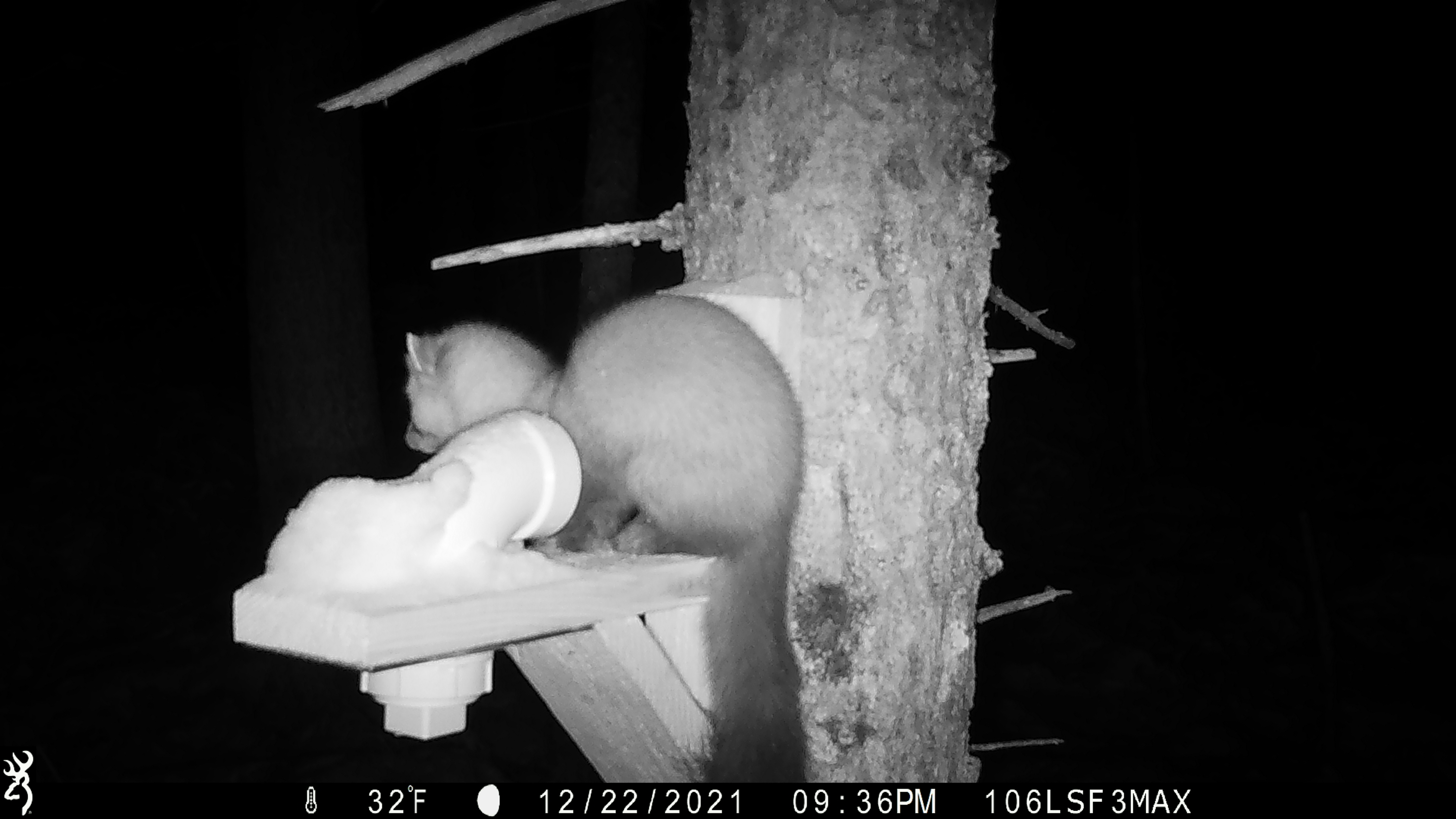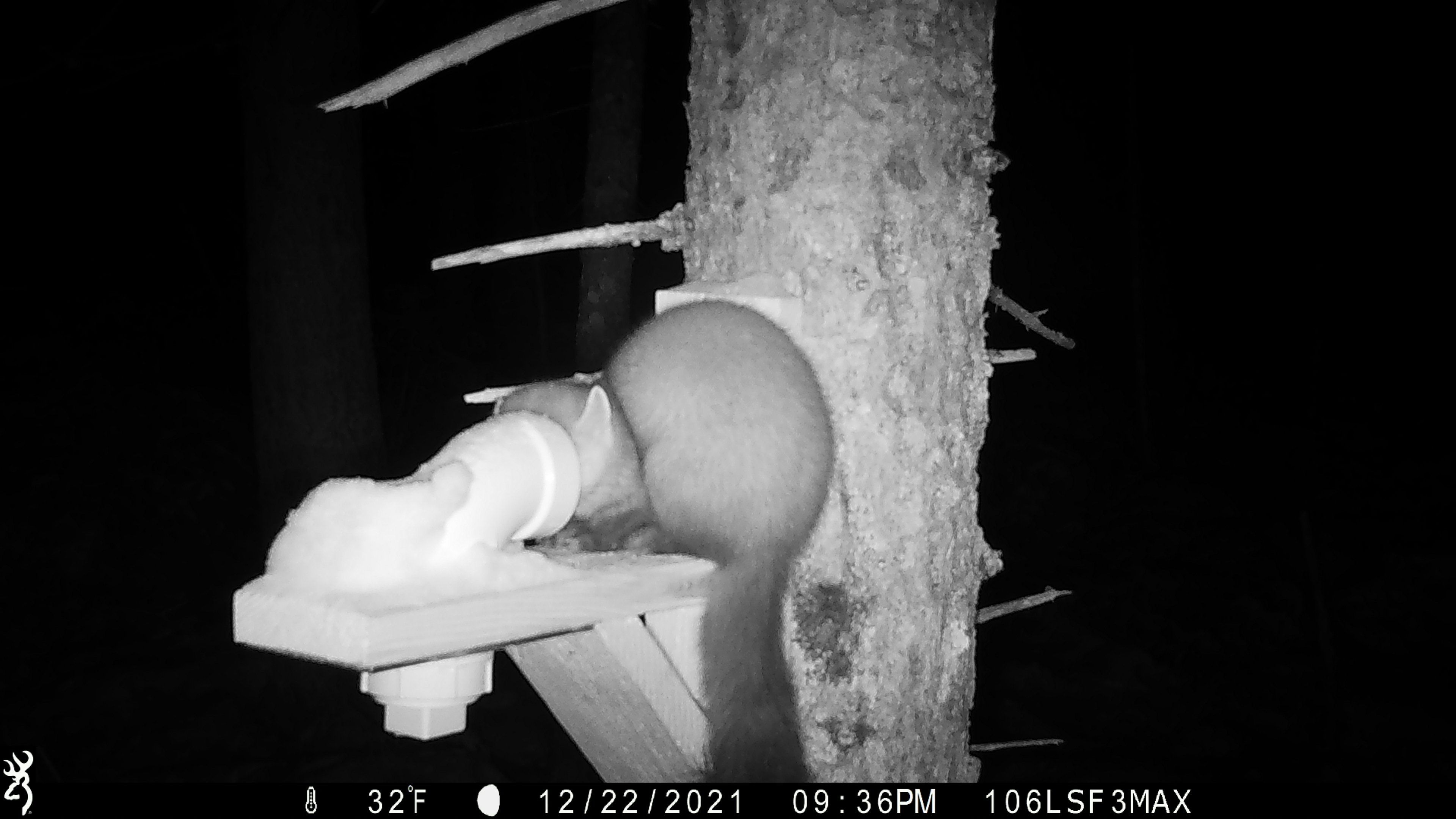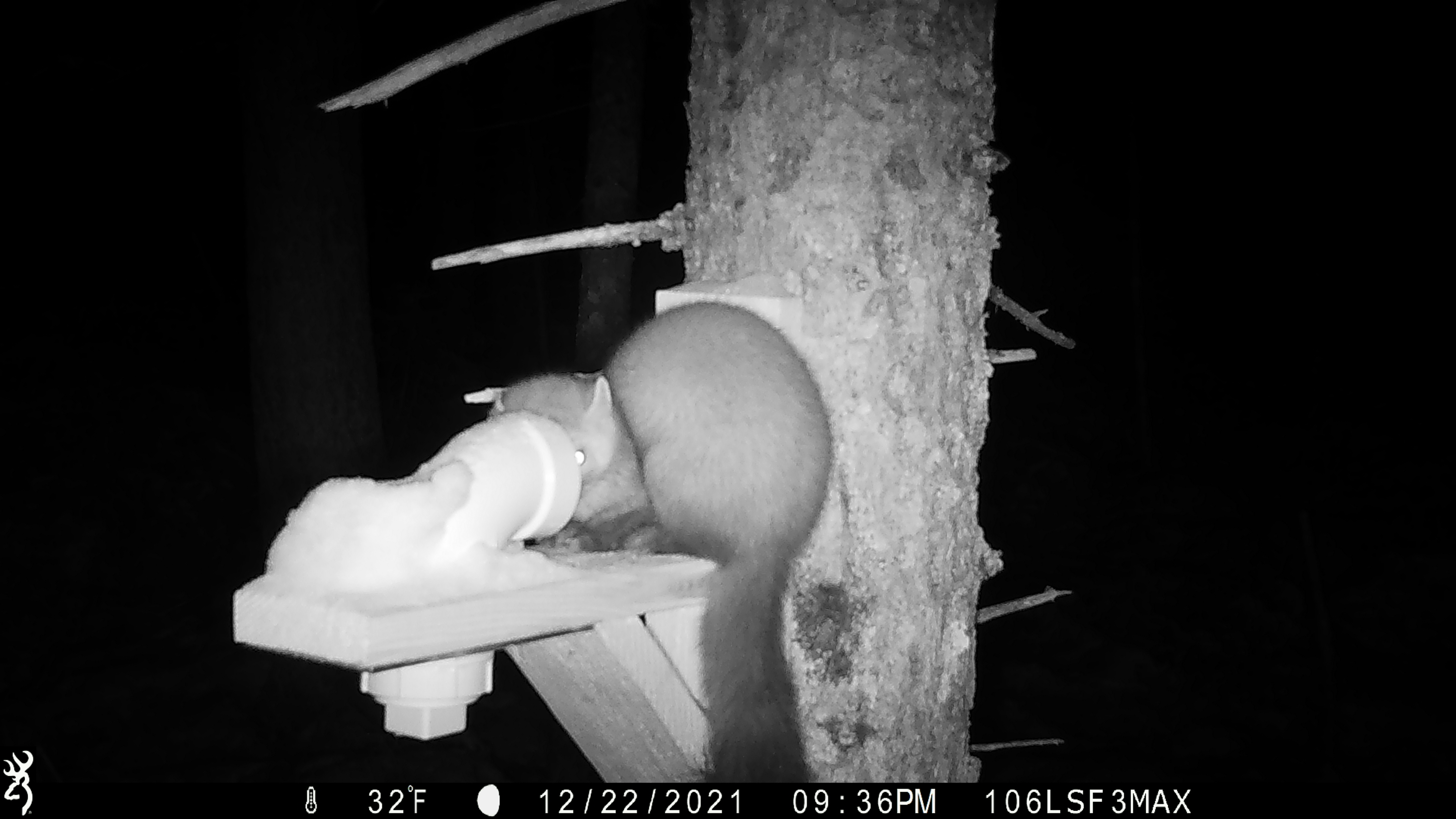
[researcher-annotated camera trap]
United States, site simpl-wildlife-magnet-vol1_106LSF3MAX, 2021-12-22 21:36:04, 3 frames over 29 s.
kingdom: Animalia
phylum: Chordata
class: Mammalia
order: Carnivora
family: Mustelidae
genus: Martes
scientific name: Martes americana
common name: american marten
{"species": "american marten (Martes americana)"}